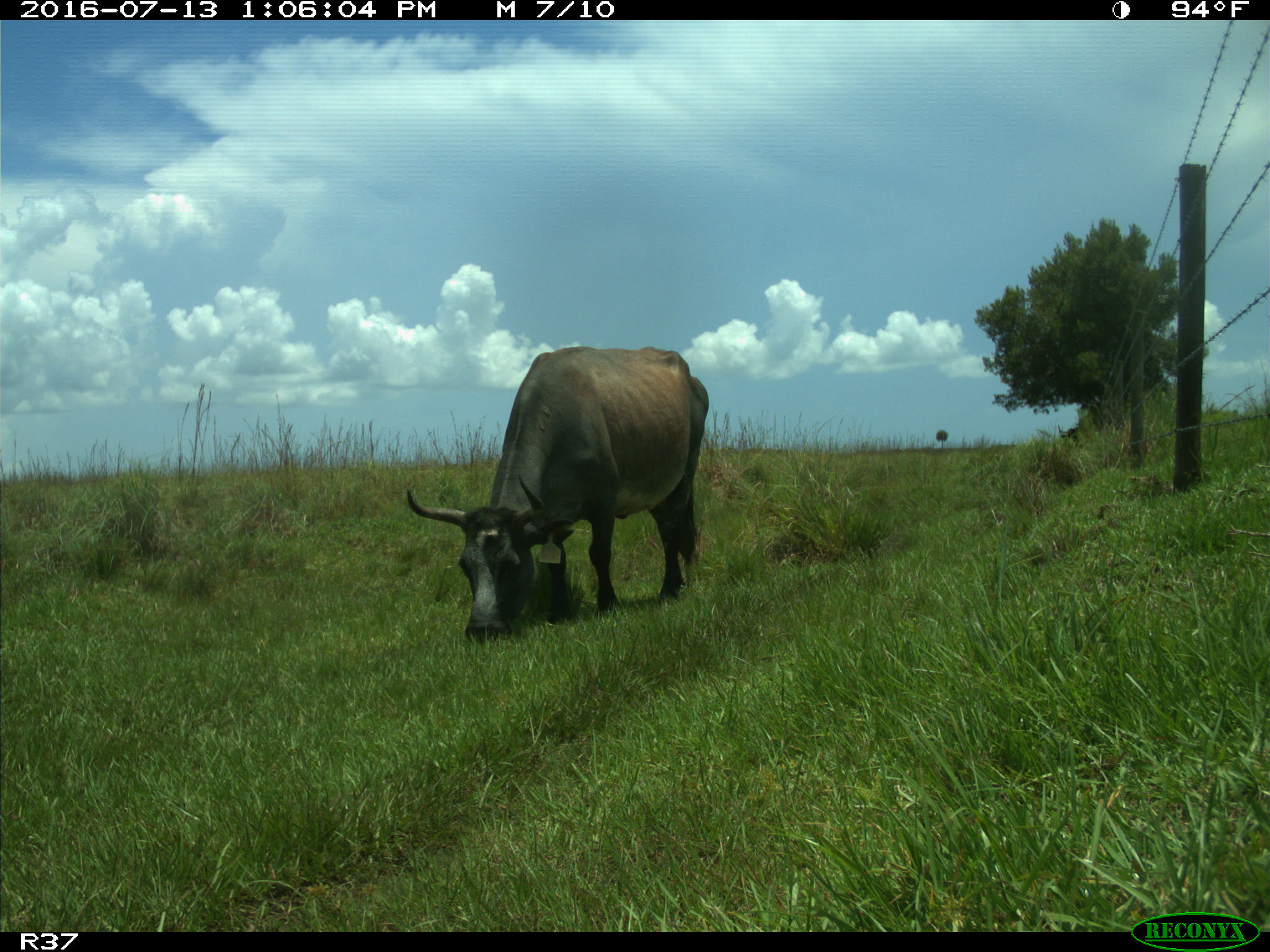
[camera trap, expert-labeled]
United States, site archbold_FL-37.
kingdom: Animalia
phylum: Chordata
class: Mammalia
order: Artiodactyla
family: Bovidae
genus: Bos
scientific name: Bos taurus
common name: domestic cow